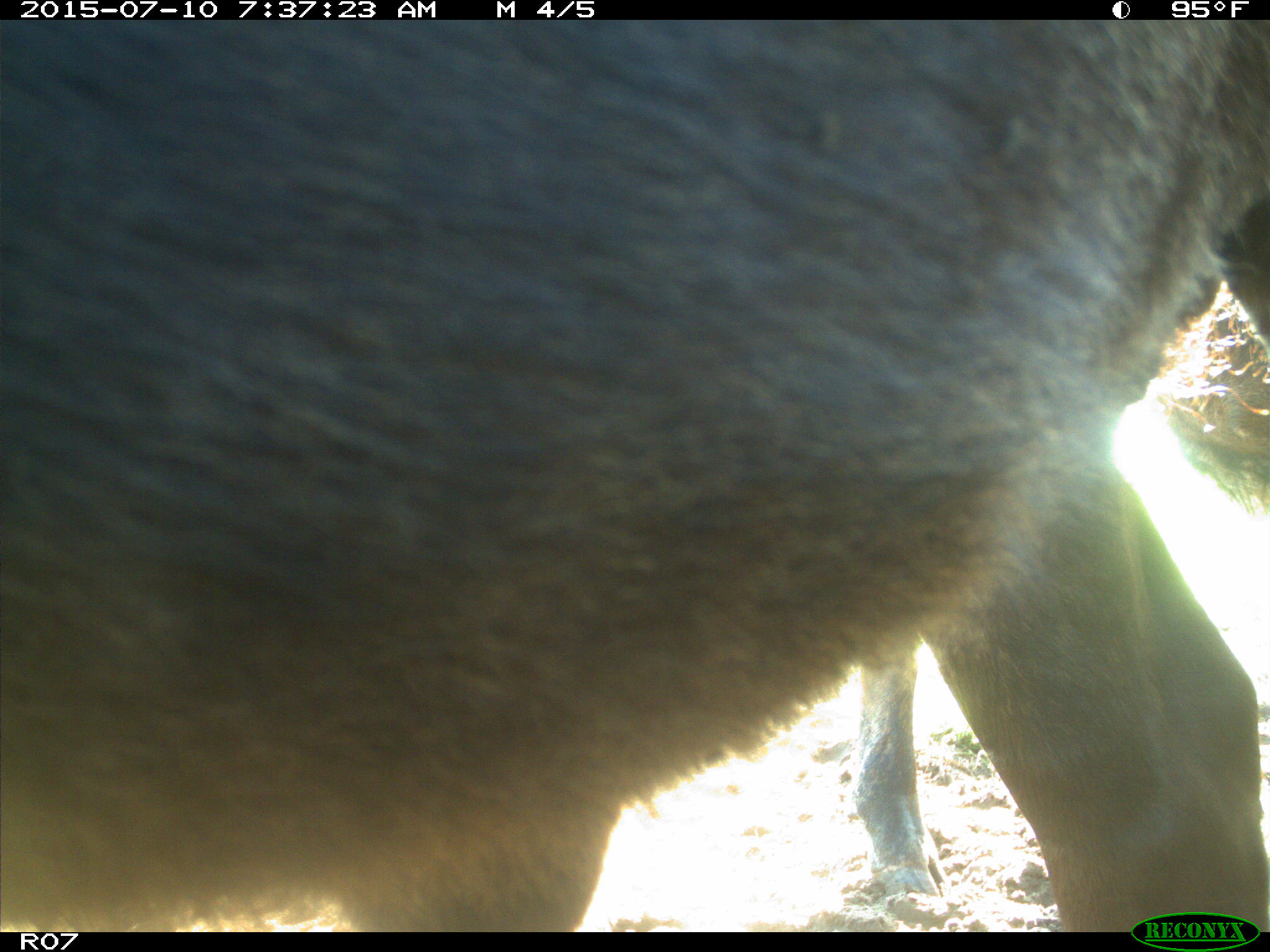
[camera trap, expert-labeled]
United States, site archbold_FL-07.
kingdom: Animalia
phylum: Chordata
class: Mammalia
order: Artiodactyla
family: Bovidae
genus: Bos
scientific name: Bos taurus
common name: domestic cow